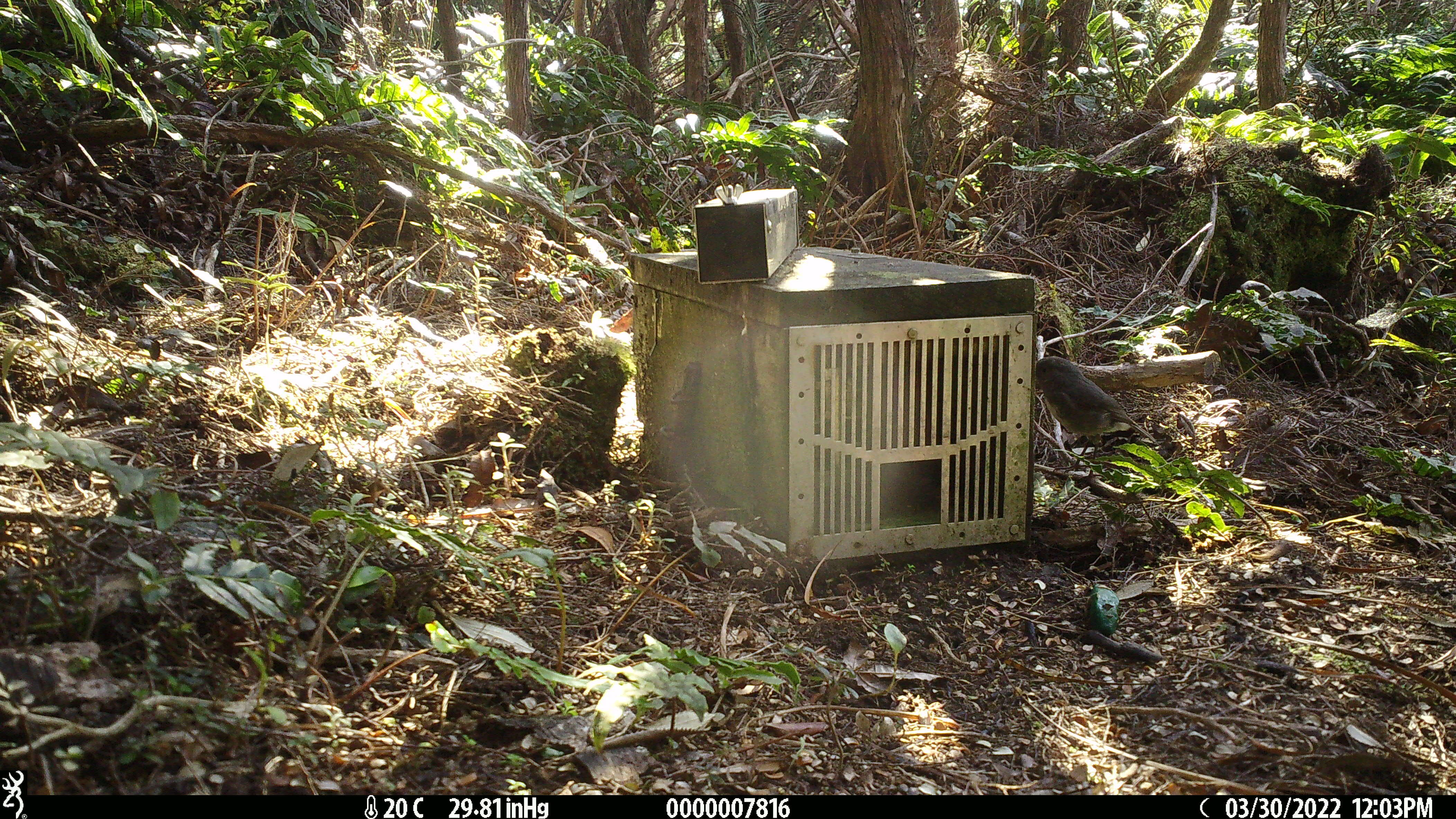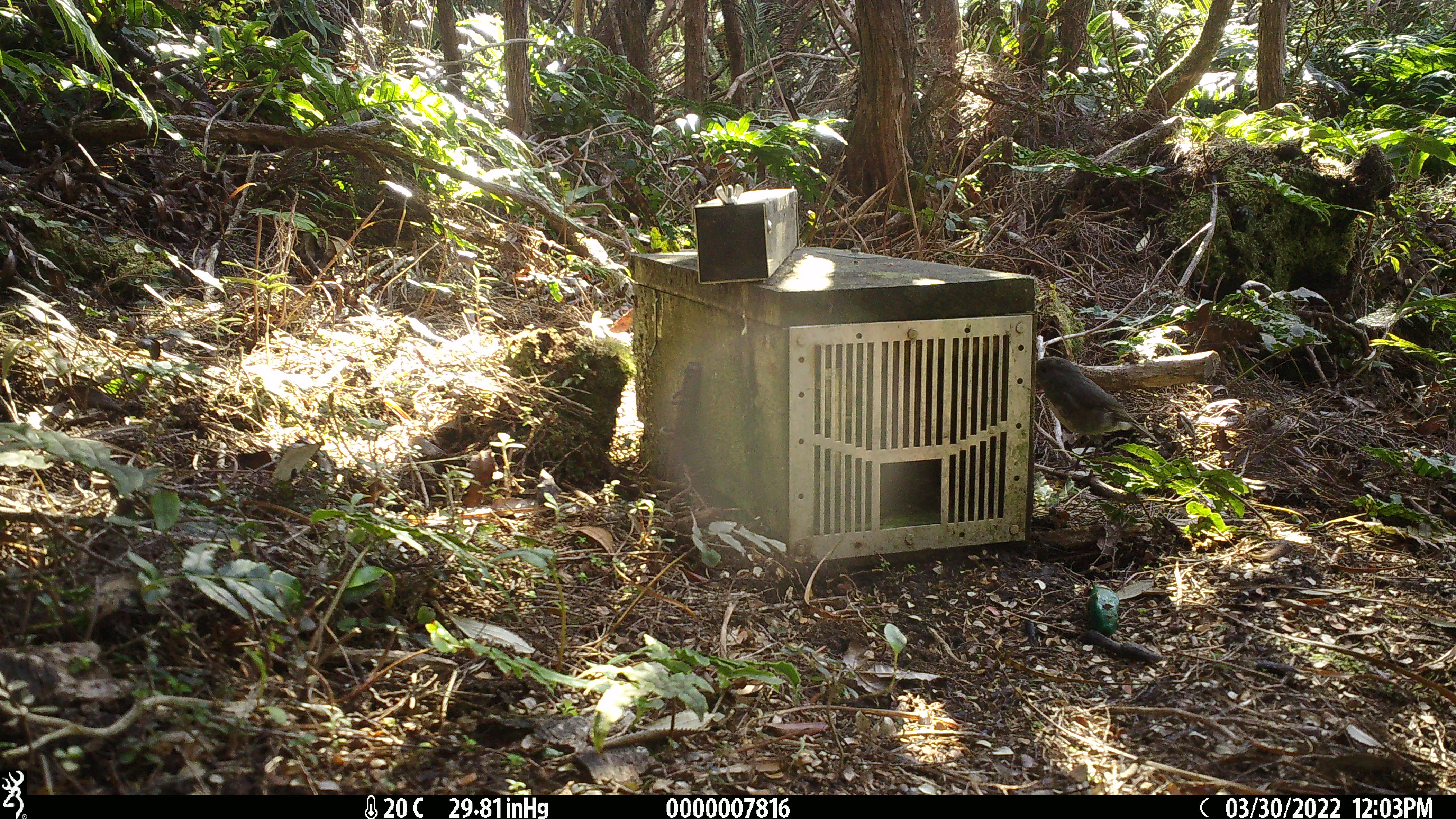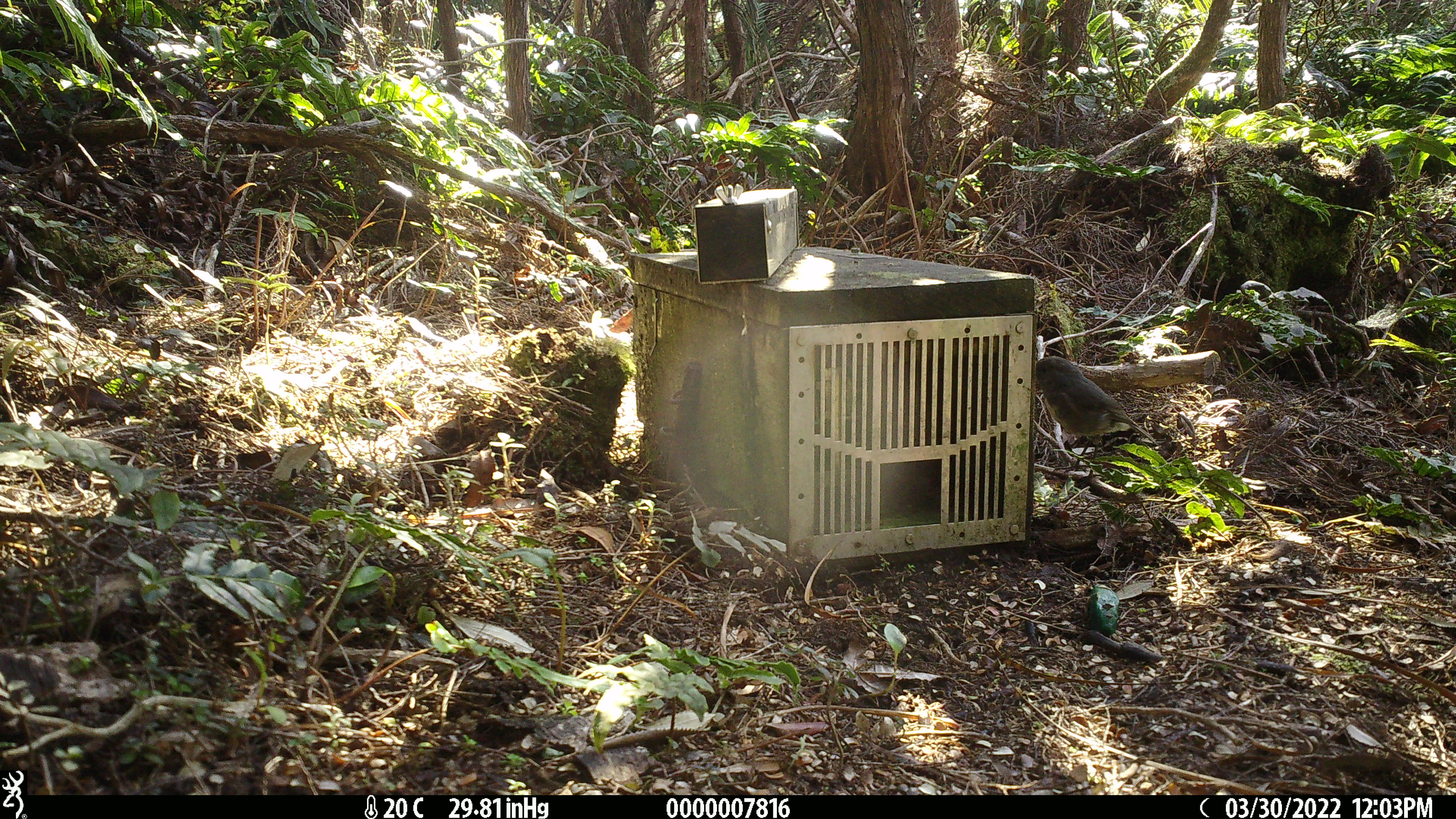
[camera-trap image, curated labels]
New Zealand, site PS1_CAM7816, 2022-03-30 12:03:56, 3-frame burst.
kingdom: Animalia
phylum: Chordata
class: Aves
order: Passeriformes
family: Petroicidae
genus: Petroica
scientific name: Petroica australis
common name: new zealand robin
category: robin